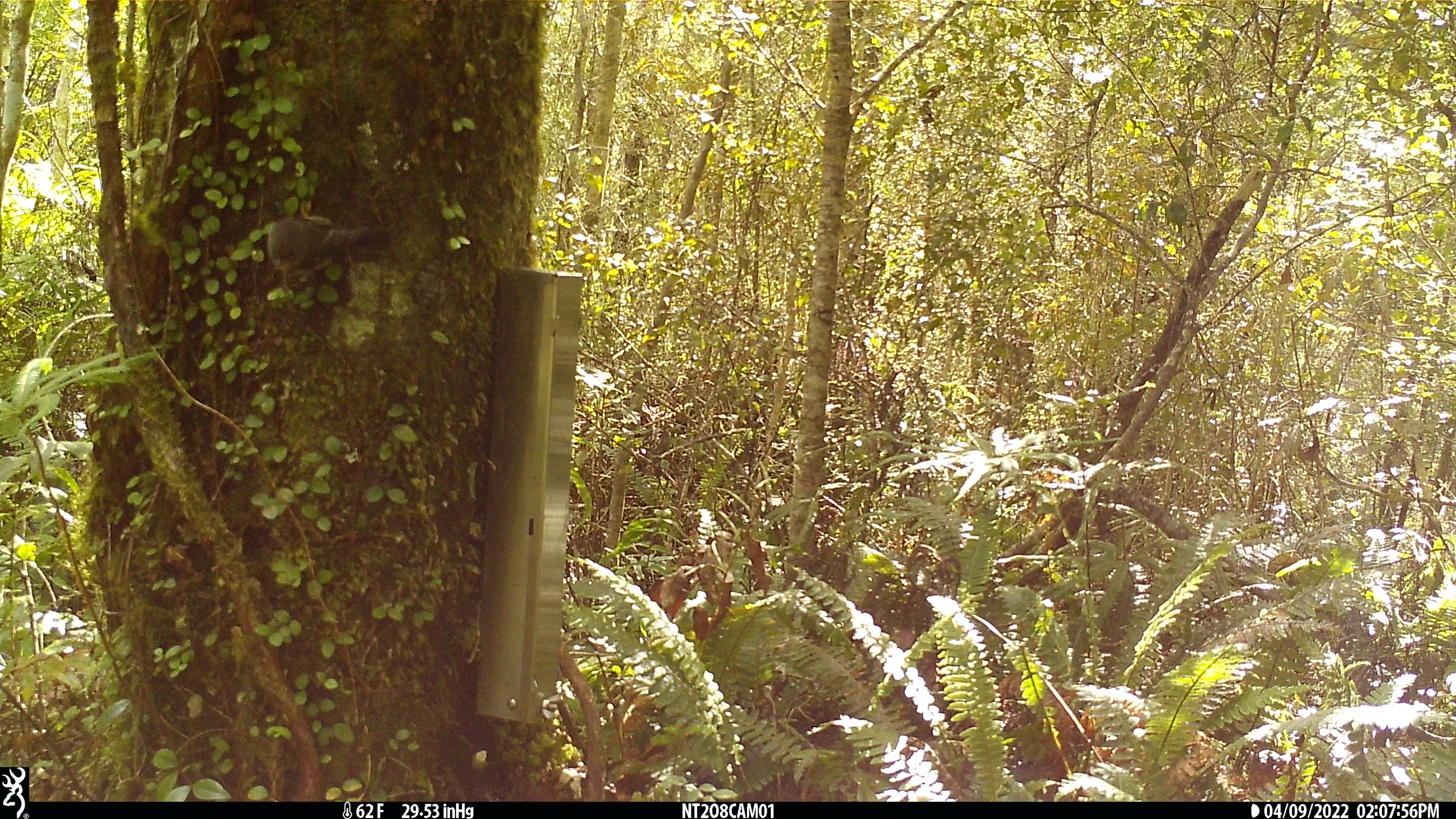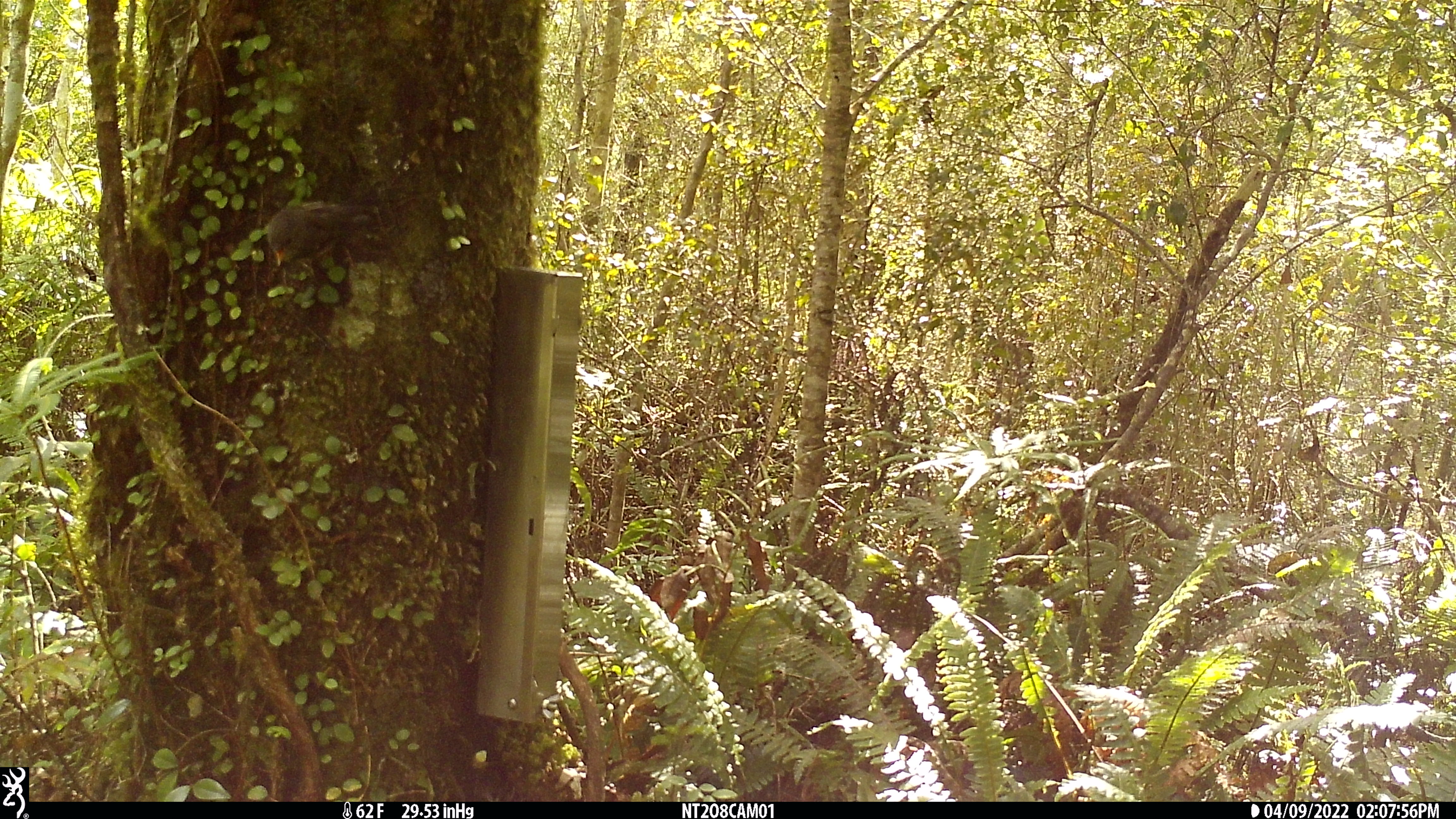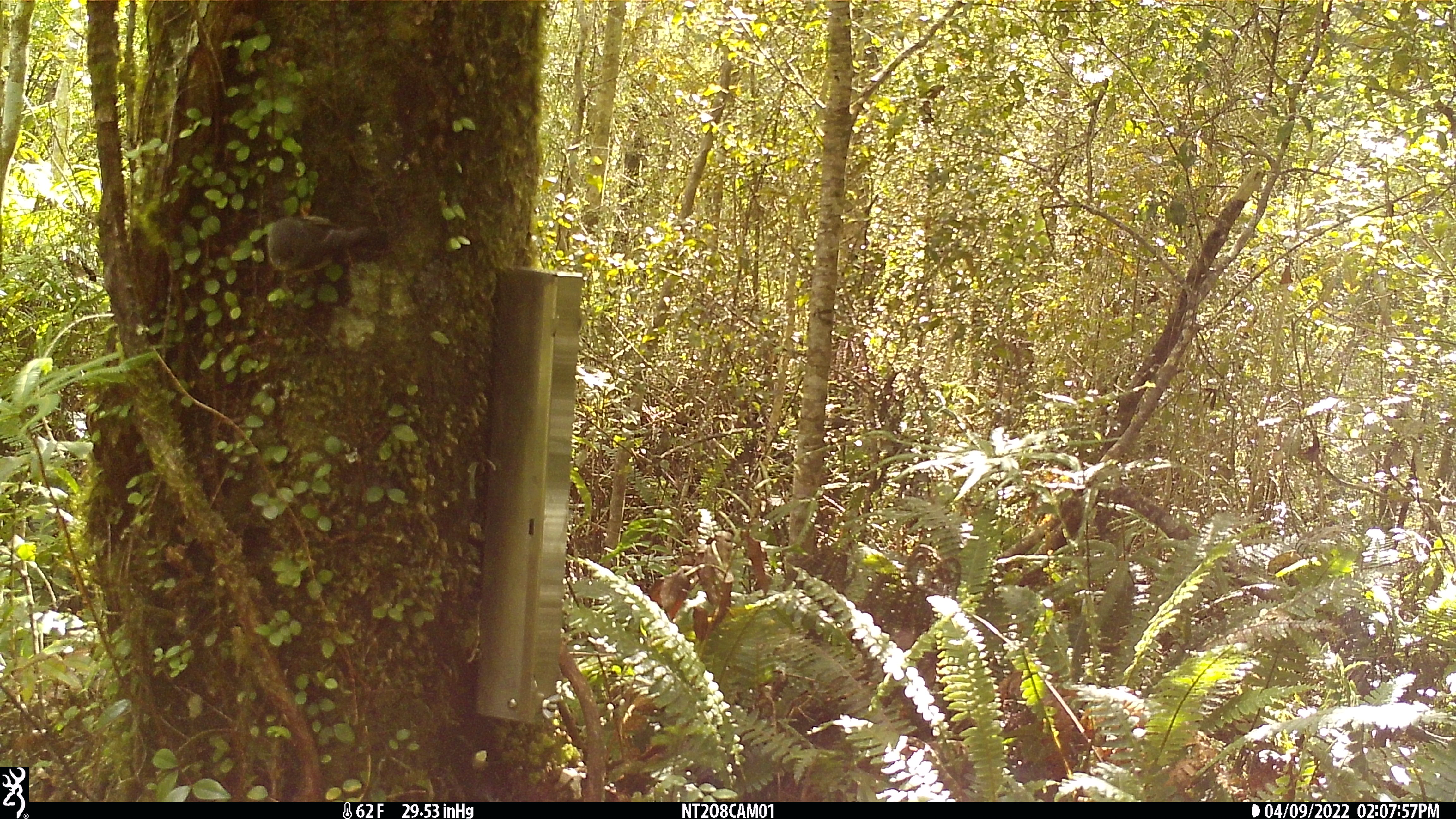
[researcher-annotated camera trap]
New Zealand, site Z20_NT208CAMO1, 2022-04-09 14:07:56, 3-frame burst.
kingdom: Animalia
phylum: Chordata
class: Aves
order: Passeriformes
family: Petroicidae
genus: Petroica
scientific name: Petroica macrocephala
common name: tomtit